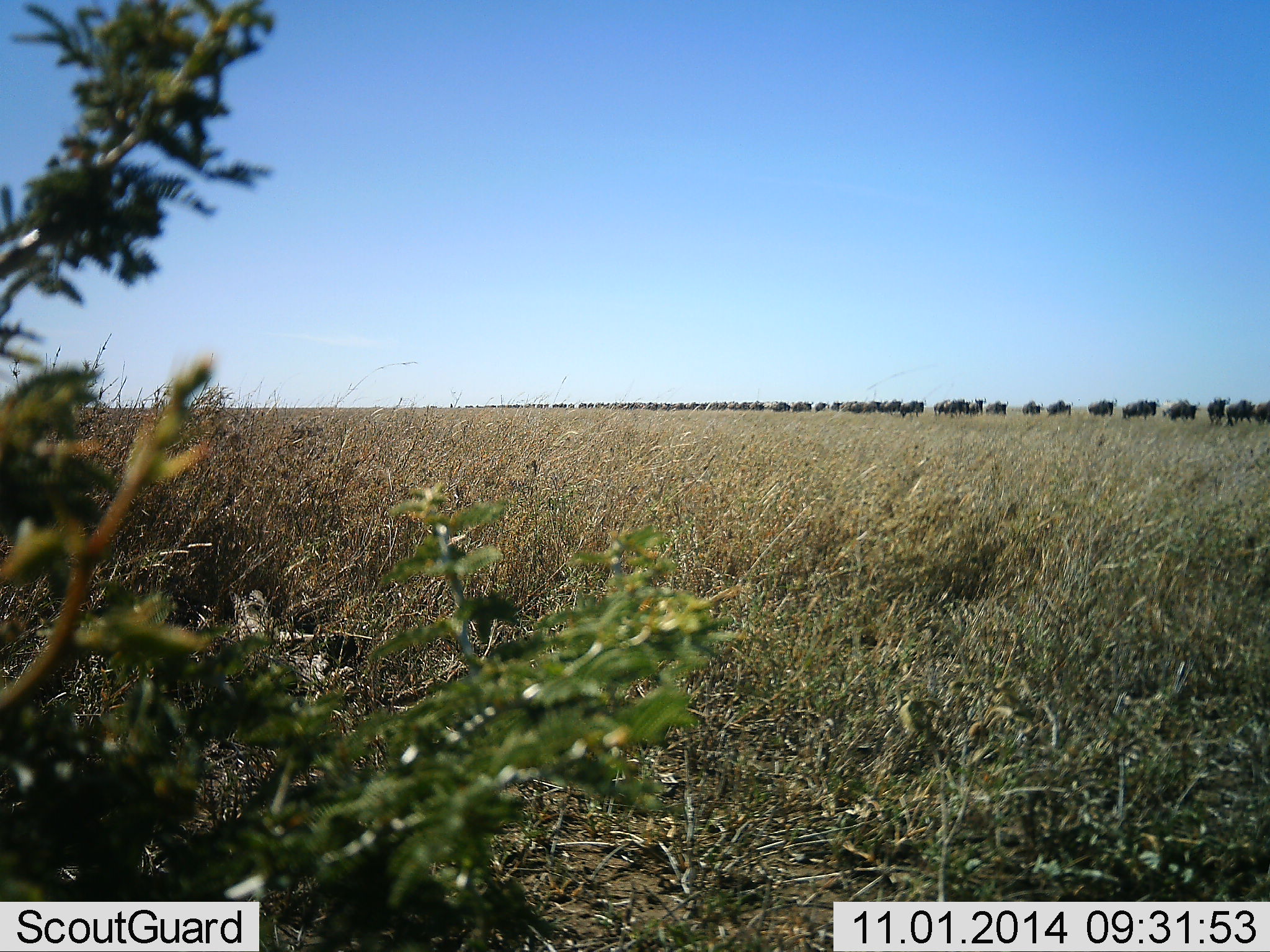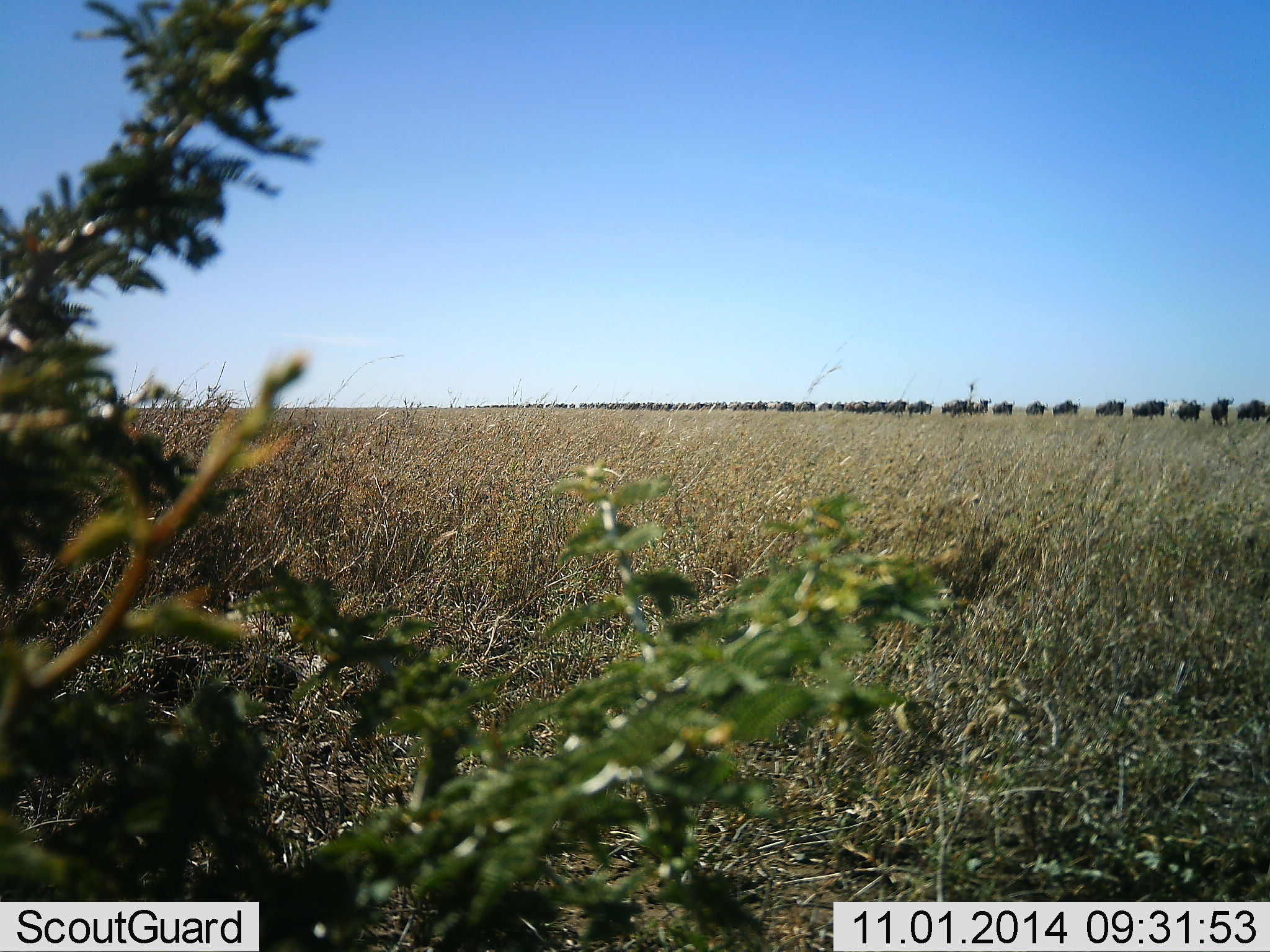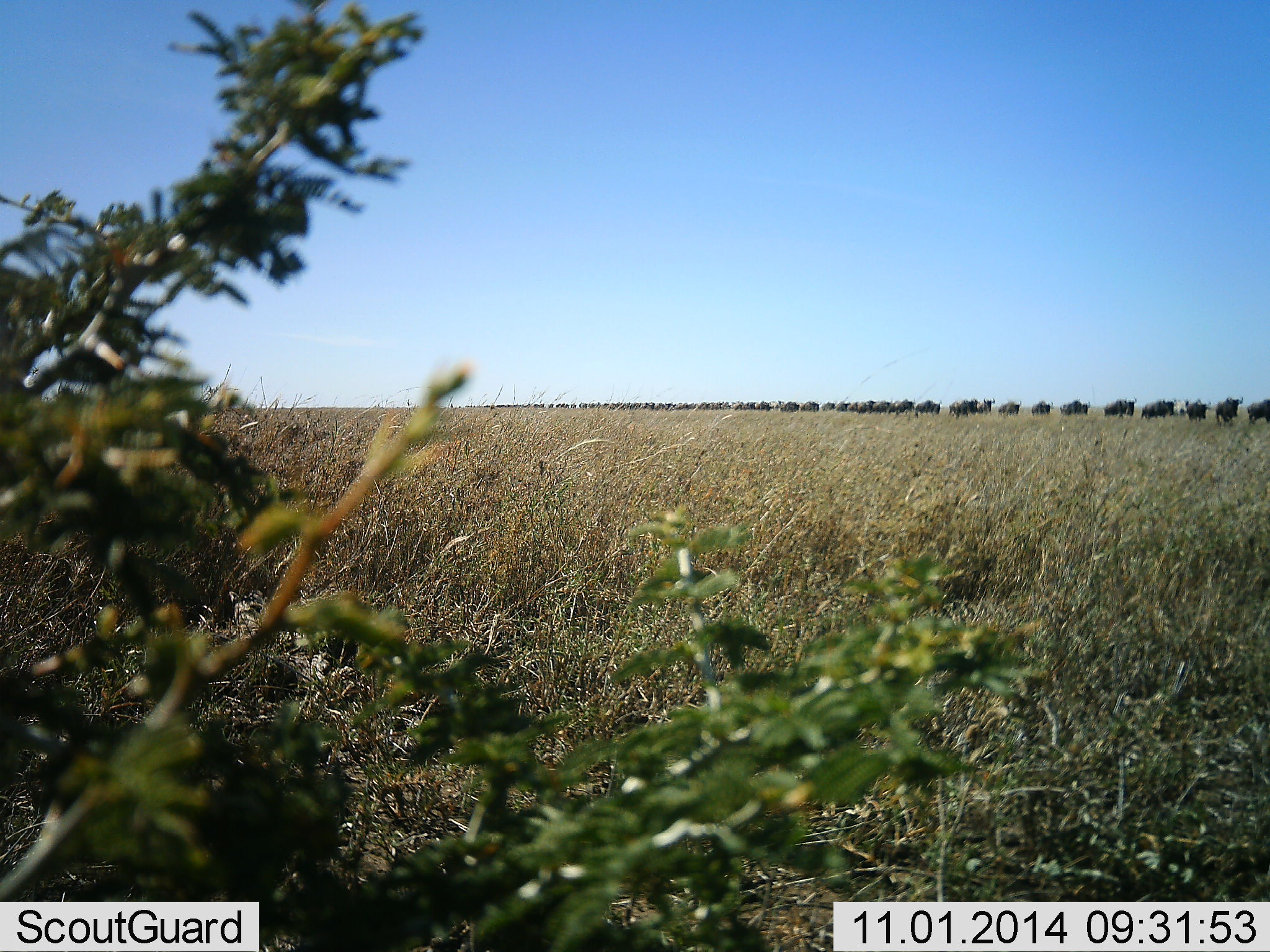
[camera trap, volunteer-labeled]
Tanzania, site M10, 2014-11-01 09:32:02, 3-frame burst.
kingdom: Animalia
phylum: Chordata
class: Mammalia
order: Artiodactyla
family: Bovidae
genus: Connochaetes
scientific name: Connochaetes taurinus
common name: blue wildebeest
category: wildebeest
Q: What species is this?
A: Wildebeest (blue wildebeest) (Connochaetes taurinus).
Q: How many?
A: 51+.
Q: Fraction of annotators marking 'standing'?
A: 0%.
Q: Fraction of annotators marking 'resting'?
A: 0%.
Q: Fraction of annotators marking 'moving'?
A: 90%.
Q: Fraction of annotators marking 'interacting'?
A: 0%.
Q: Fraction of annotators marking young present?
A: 10%.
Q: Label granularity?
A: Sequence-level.